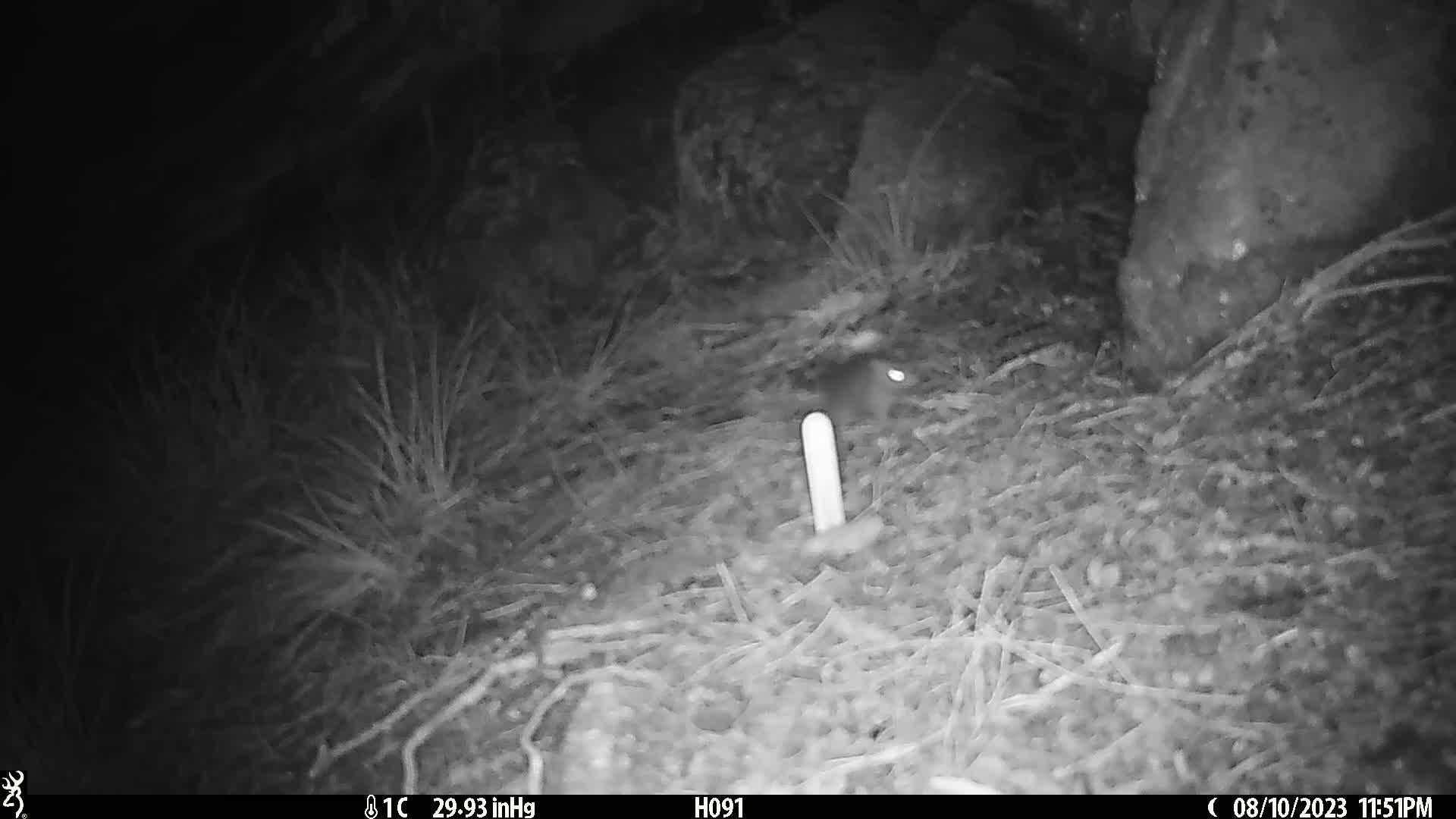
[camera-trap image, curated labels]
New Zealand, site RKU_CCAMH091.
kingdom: Animalia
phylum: Chordata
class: Mammalia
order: Rodentia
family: Muridae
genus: Rattus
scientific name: Rattus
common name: rat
Rat (Rattus).